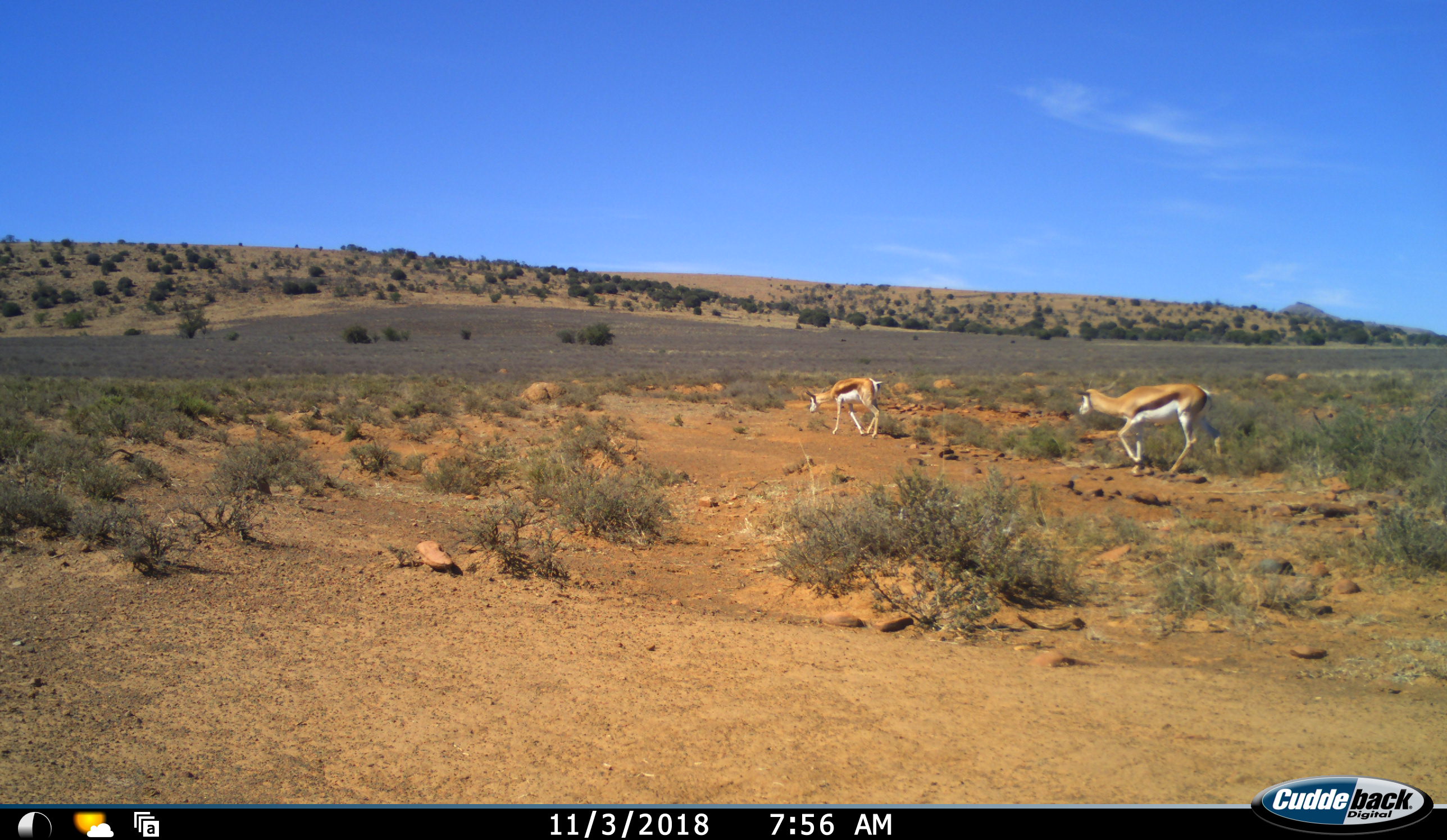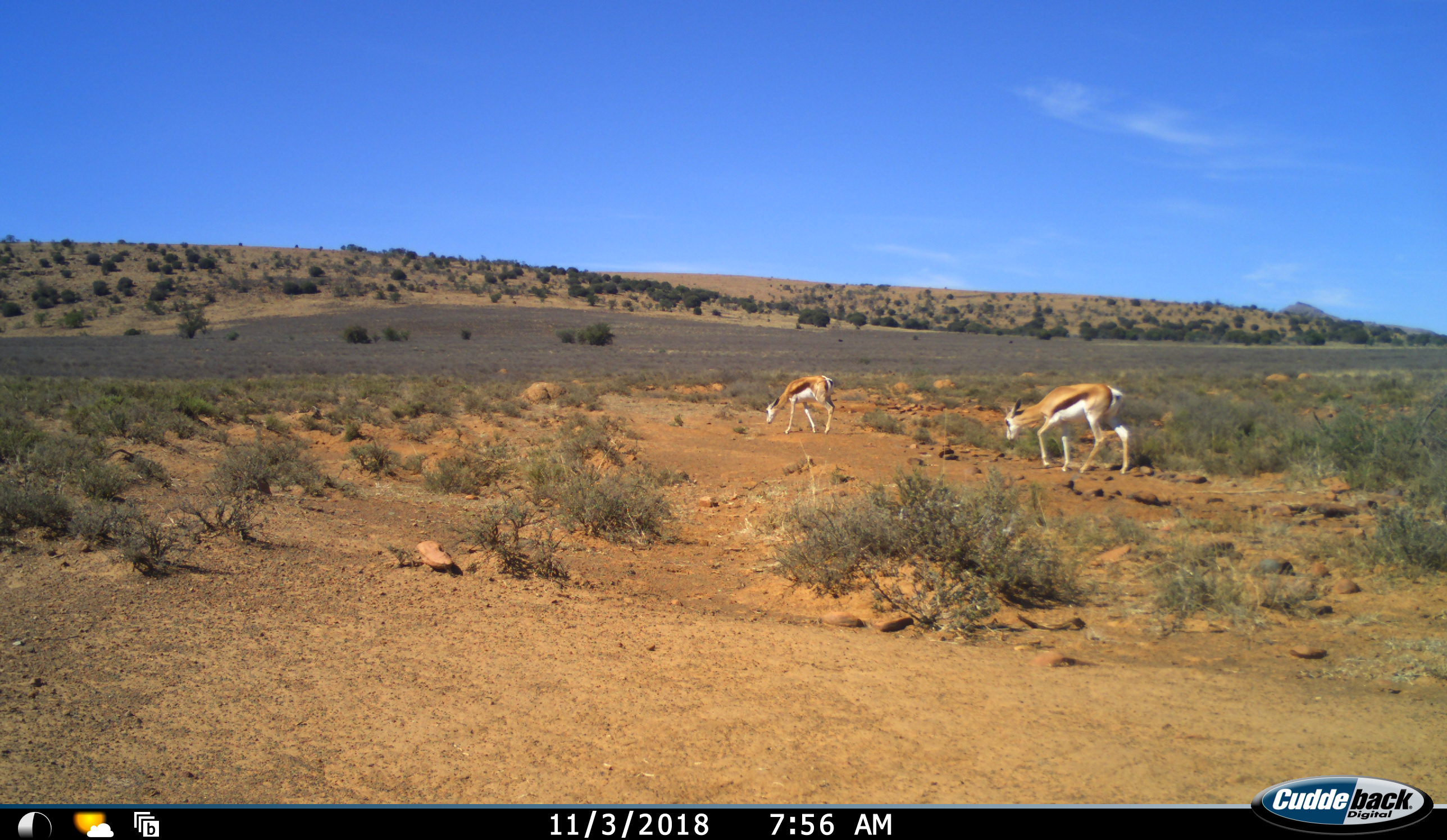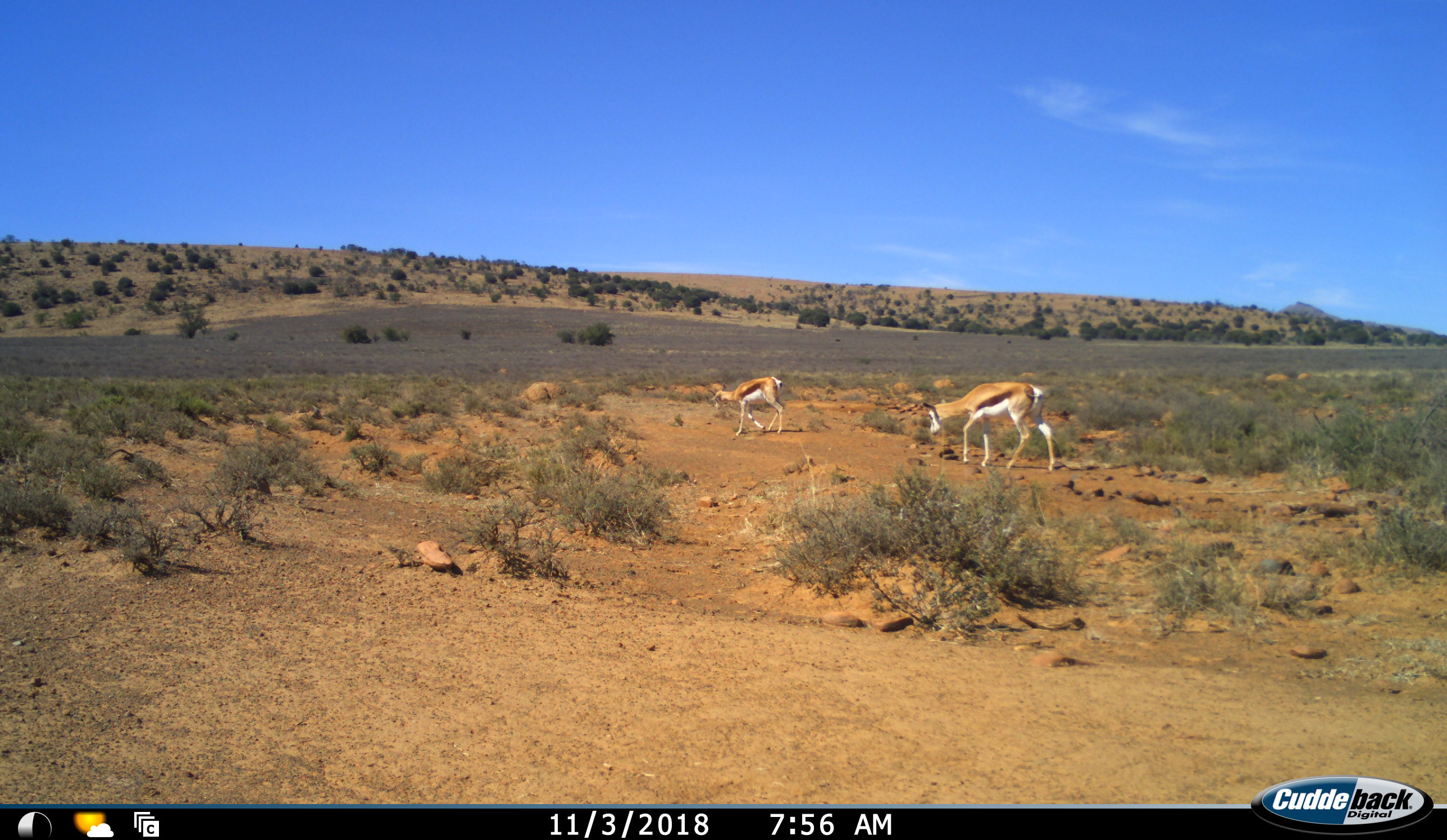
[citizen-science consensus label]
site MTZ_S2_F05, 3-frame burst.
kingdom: Animalia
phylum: Chordata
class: Mammalia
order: Artiodactyla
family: Bovidae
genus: Antidorcas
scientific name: Antidorcas marsupialis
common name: springbok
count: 2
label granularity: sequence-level